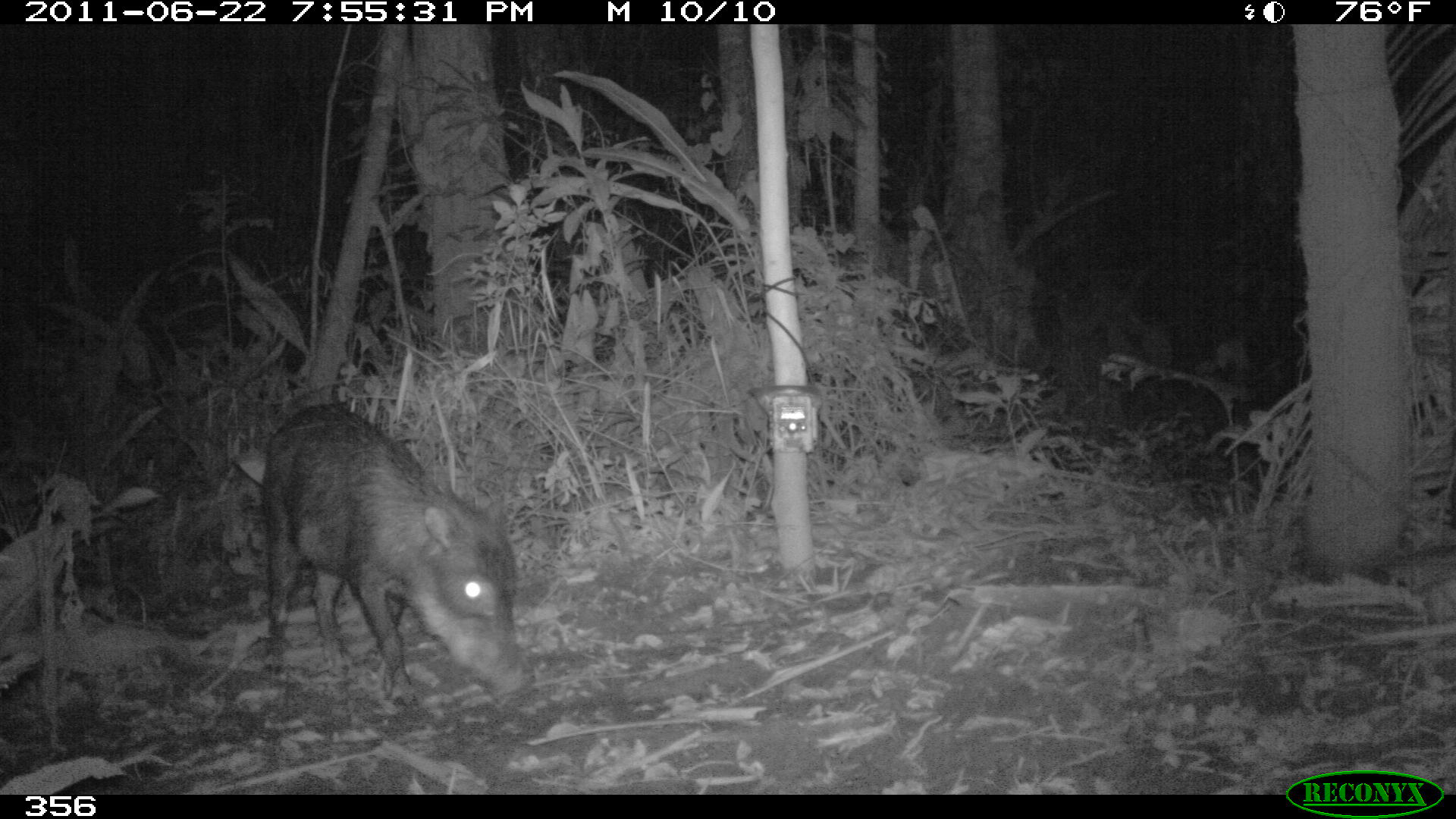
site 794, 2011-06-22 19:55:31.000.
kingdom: Animalia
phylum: Chordata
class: Mammalia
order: Artiodactyla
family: Tayassuidae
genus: Tayassu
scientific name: Tayassu pecari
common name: white-lipped peccary